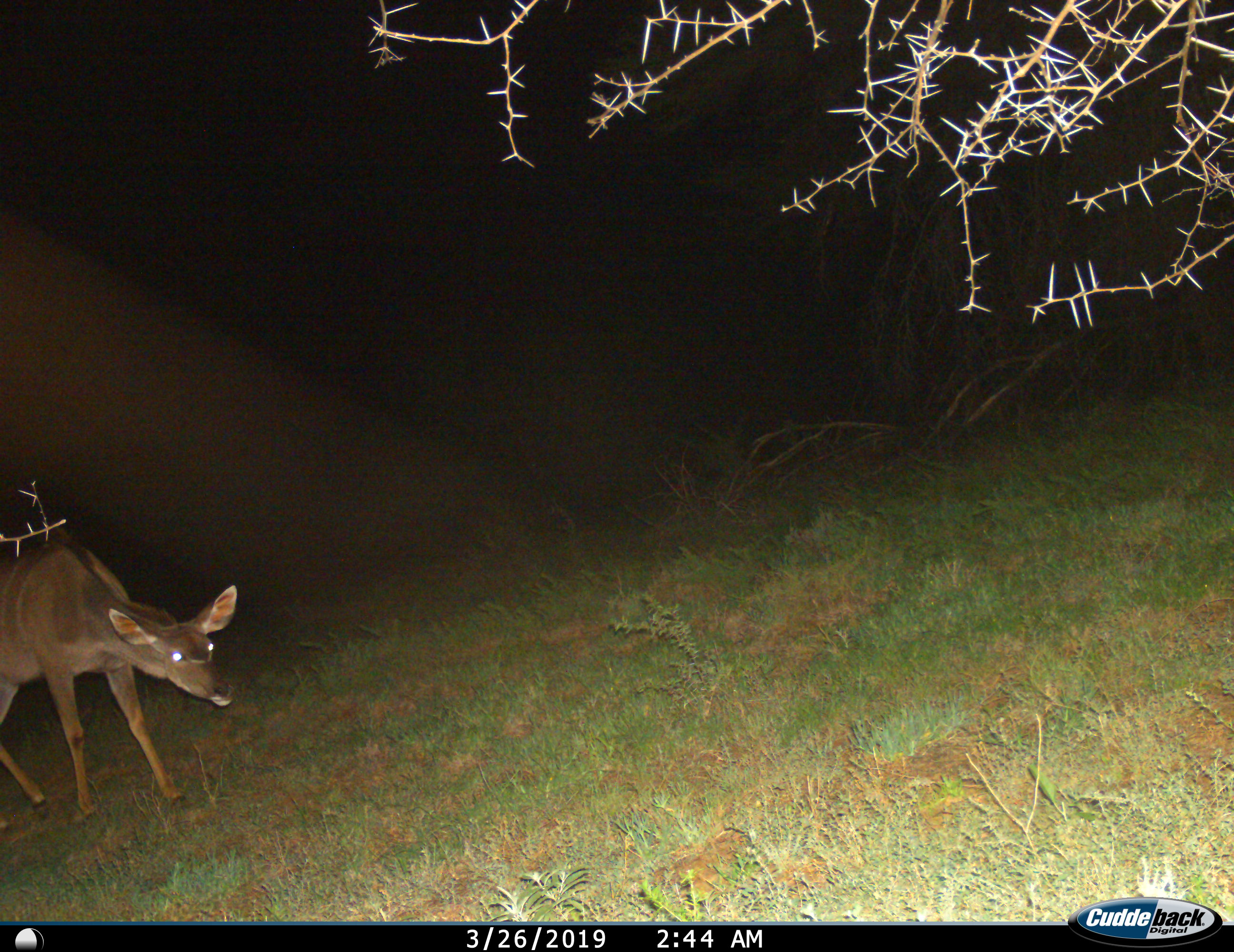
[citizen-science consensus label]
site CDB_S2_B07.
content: unidentified animal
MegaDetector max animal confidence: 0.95